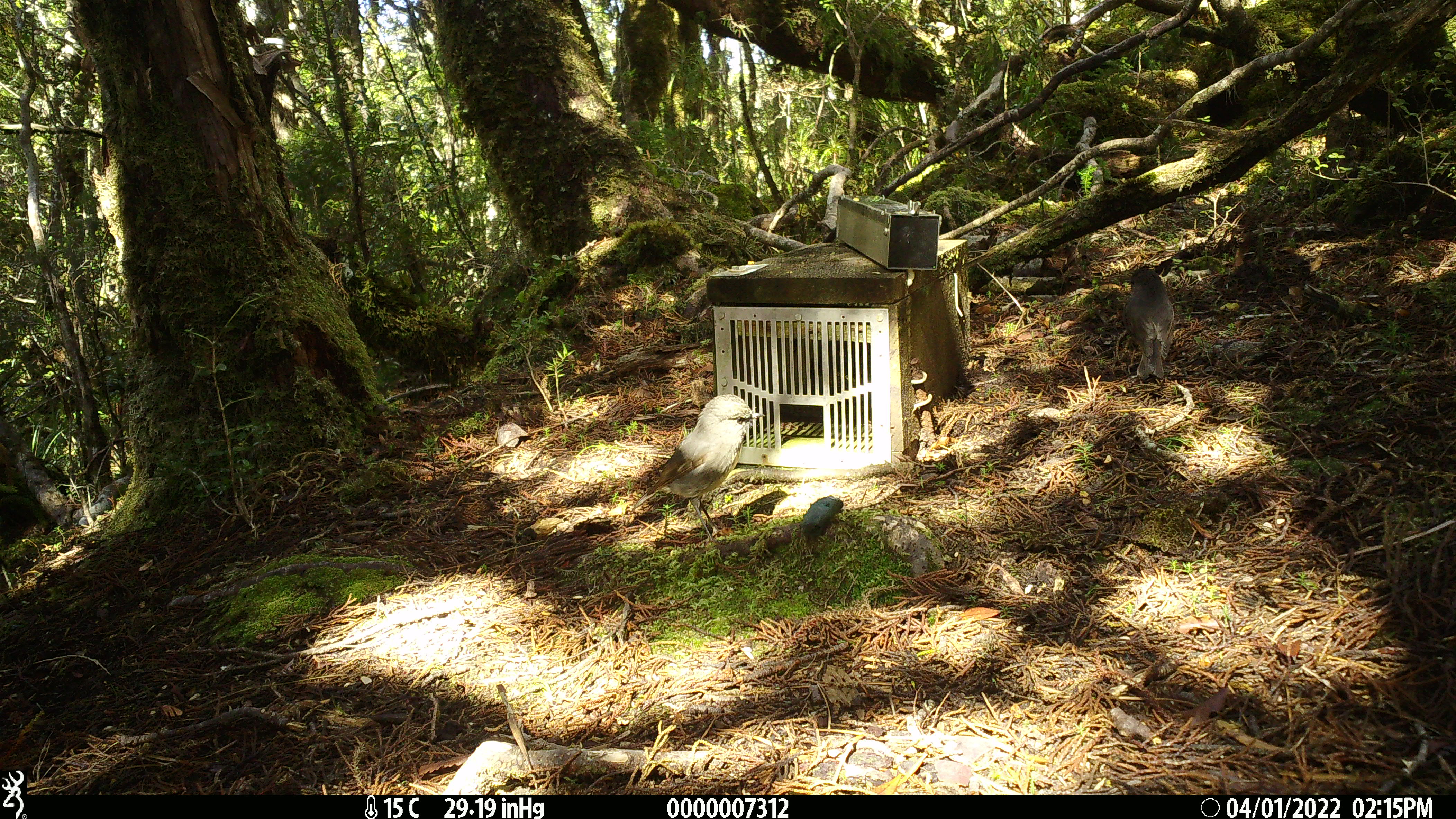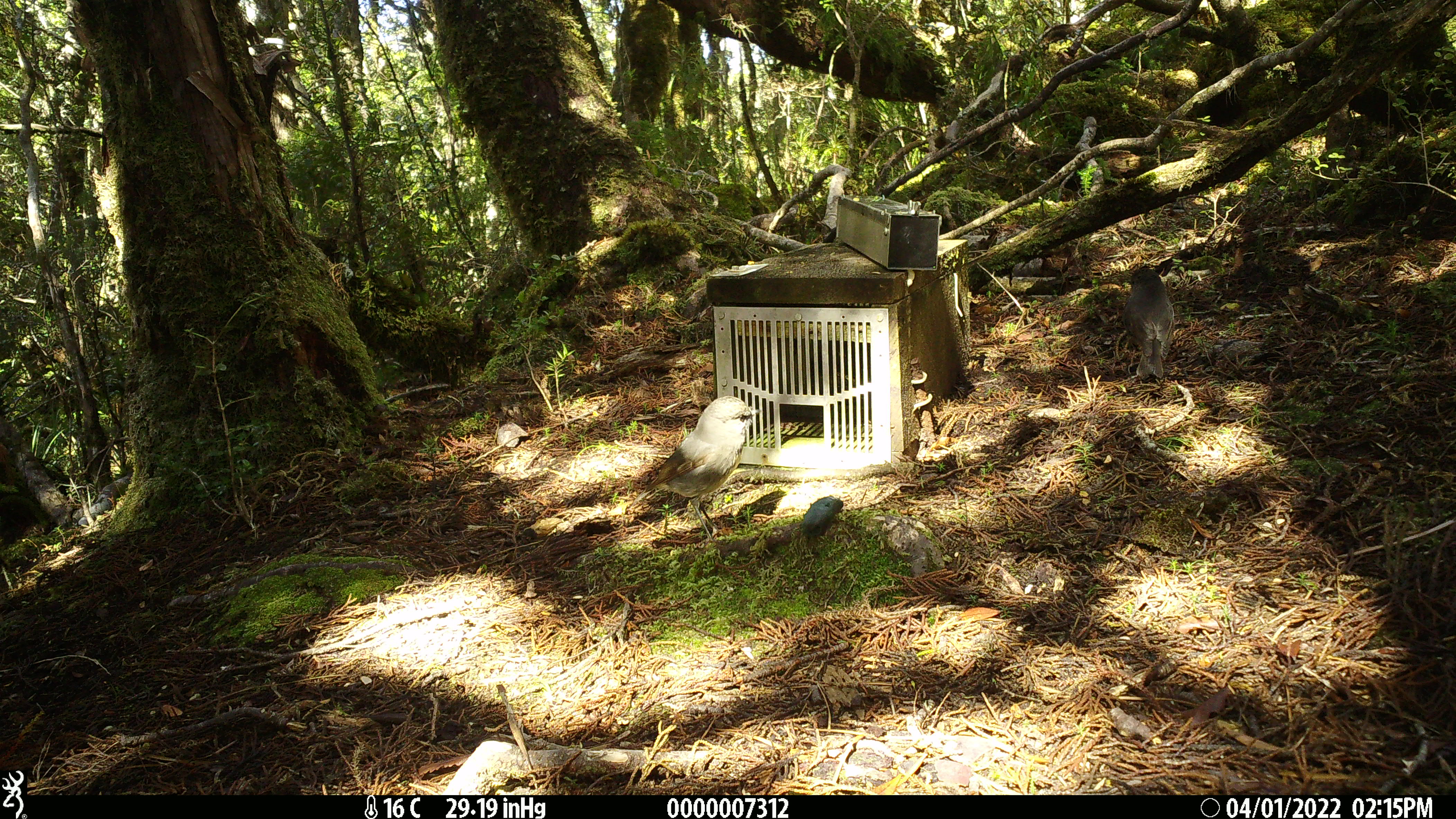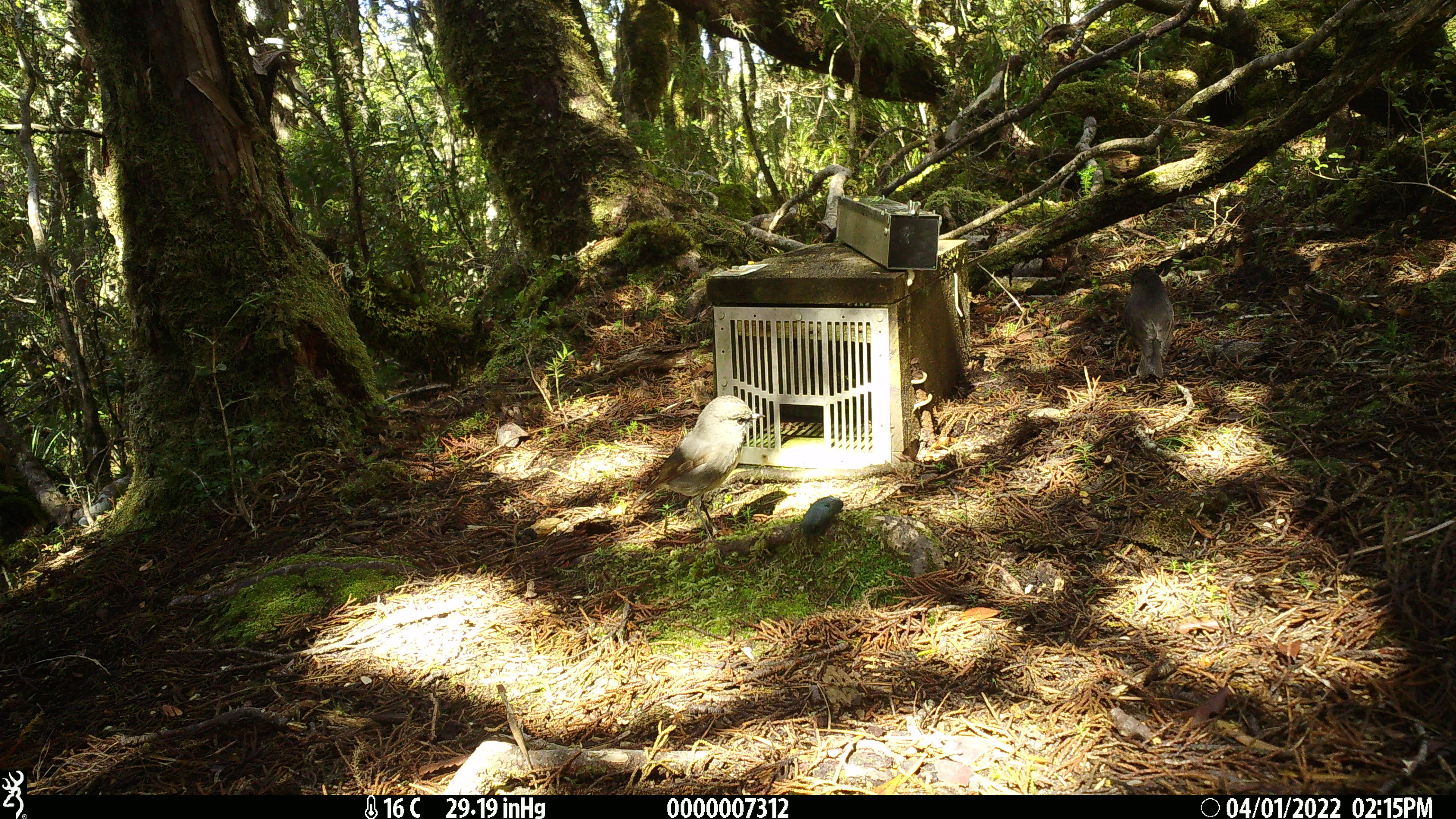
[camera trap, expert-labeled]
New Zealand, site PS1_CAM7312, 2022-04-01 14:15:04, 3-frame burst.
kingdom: Animalia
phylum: Chordata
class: Aves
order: Passeriformes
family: Petroicidae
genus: Petroica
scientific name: Petroica australis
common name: new zealand robin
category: robin